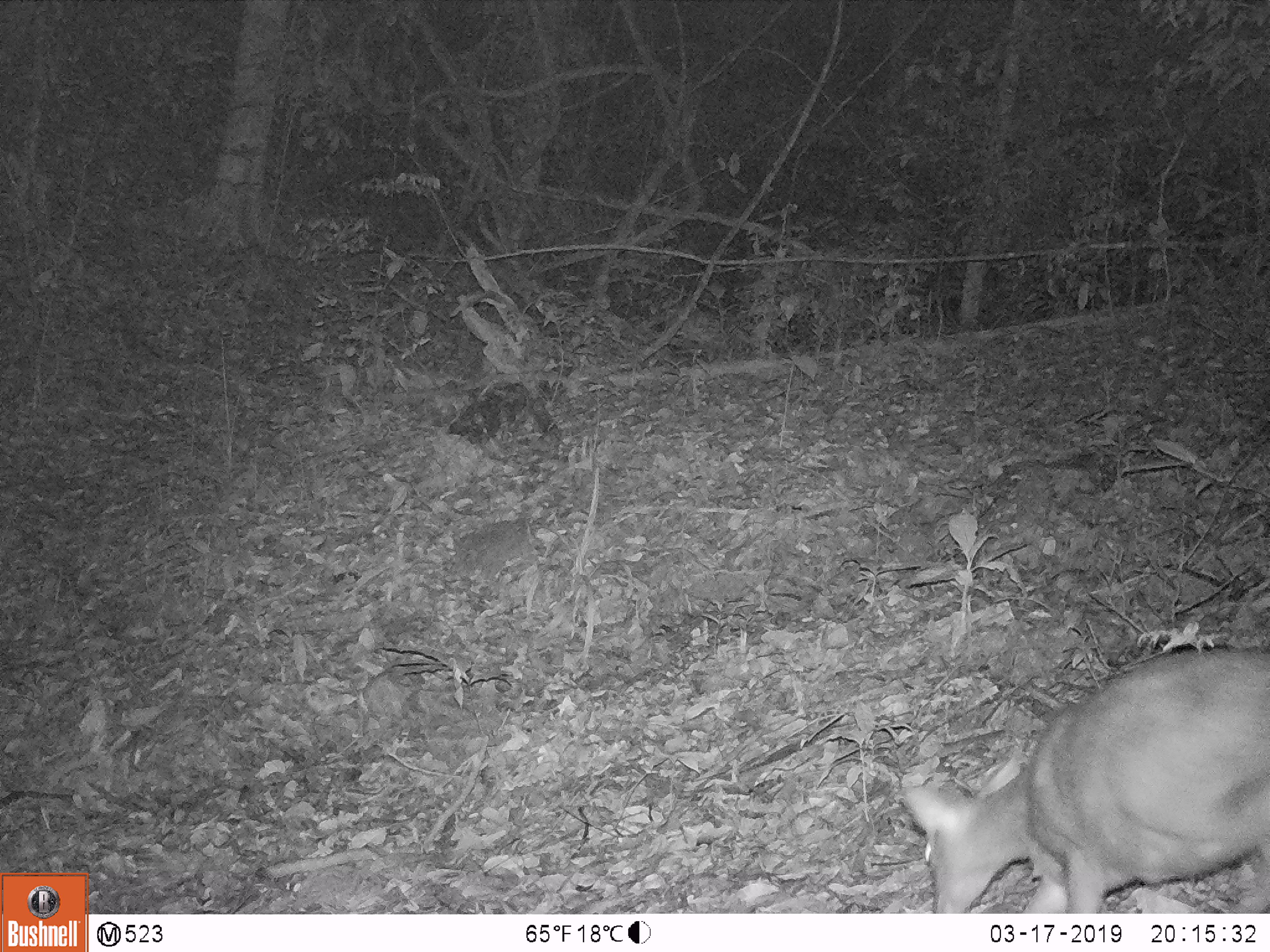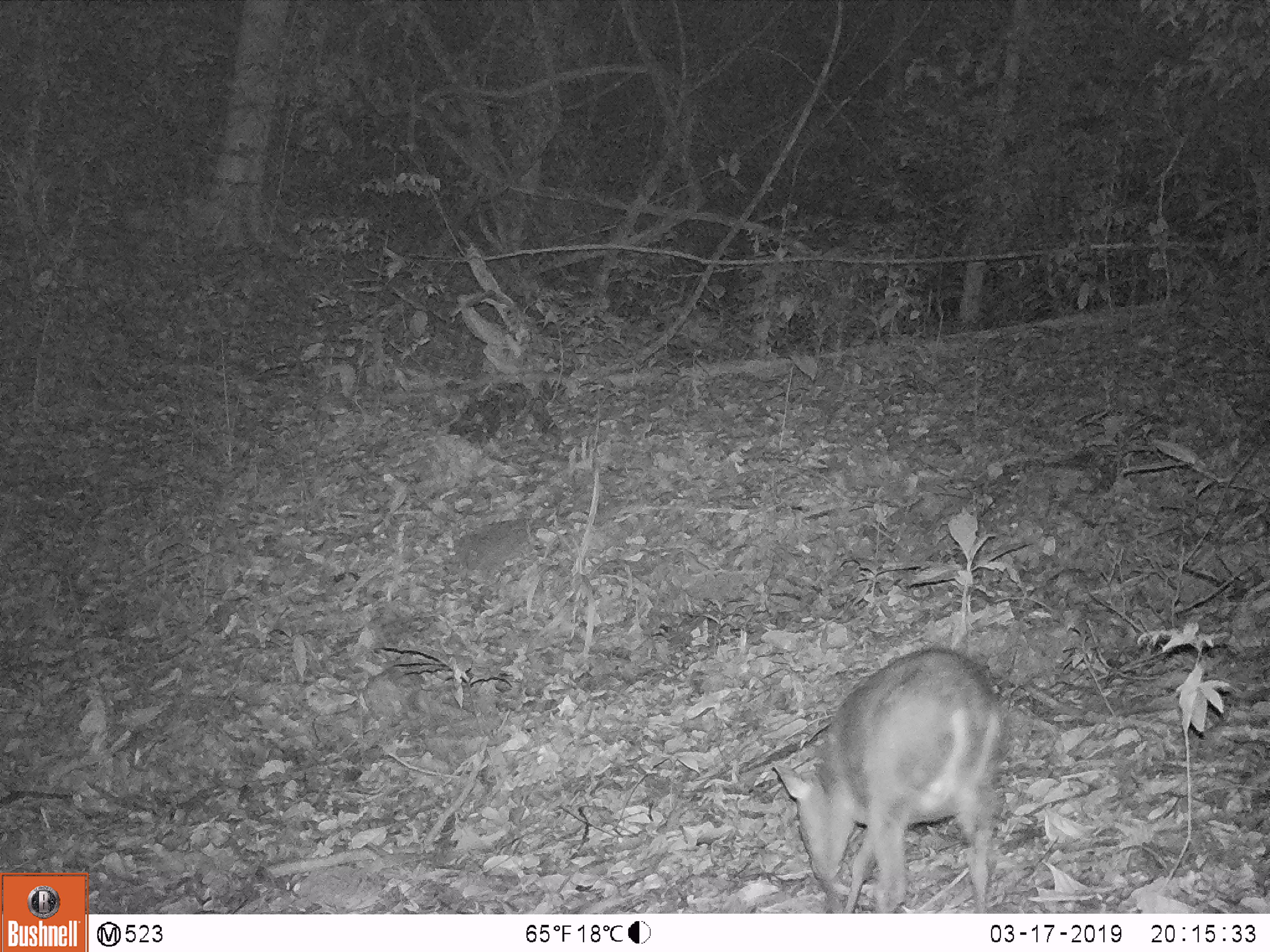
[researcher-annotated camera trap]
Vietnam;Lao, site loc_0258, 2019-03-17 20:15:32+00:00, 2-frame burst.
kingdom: Animalia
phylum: Chordata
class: Mammalia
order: Artiodactyla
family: Cervidae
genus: Muntiacus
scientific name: Muntiacus rooseveltorum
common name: roosevelt's muntjac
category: roosevelts muntjac group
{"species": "roosevelts muntjac group (roosevelt's muntjac) (Muntiacus rooseveltorum)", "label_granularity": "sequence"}